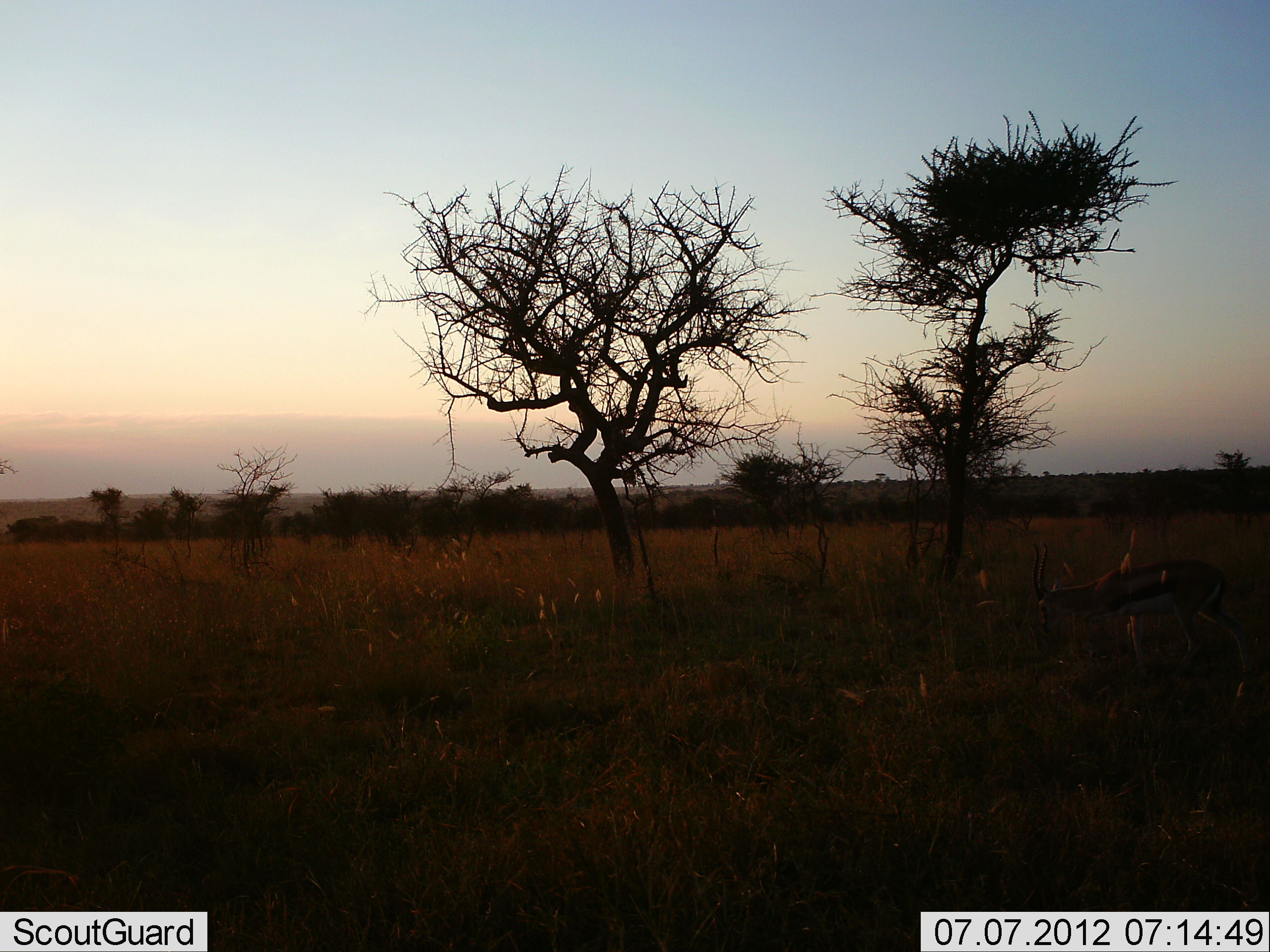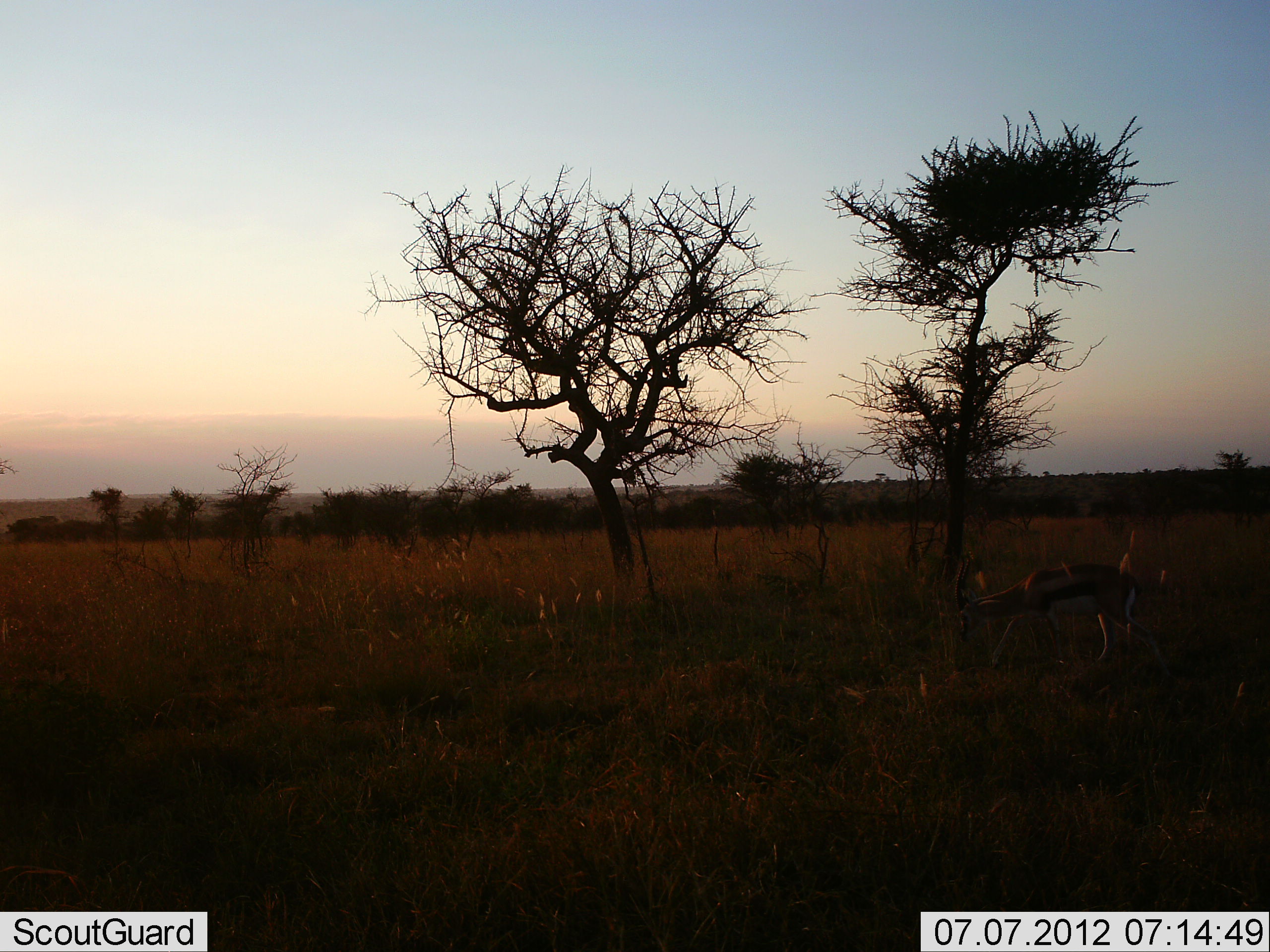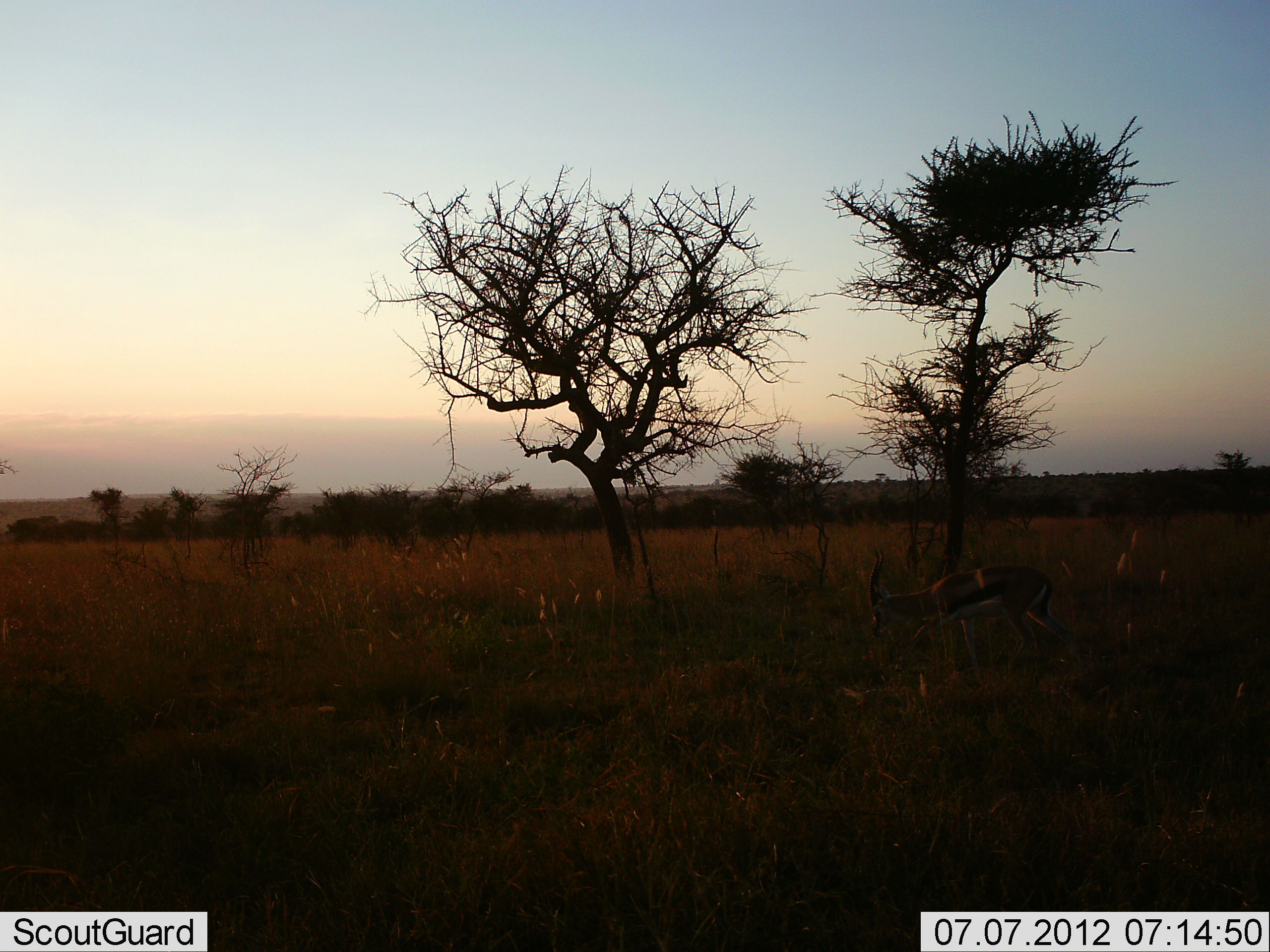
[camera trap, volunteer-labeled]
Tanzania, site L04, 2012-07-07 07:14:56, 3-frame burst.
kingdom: Animalia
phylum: Chordata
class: Mammalia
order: Artiodactyla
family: Bovidae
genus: Eudorcas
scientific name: Eudorcas thomsonii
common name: thomson's gazelle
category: gazellethomsons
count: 1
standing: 10%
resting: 0%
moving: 90%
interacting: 0%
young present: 0%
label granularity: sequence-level